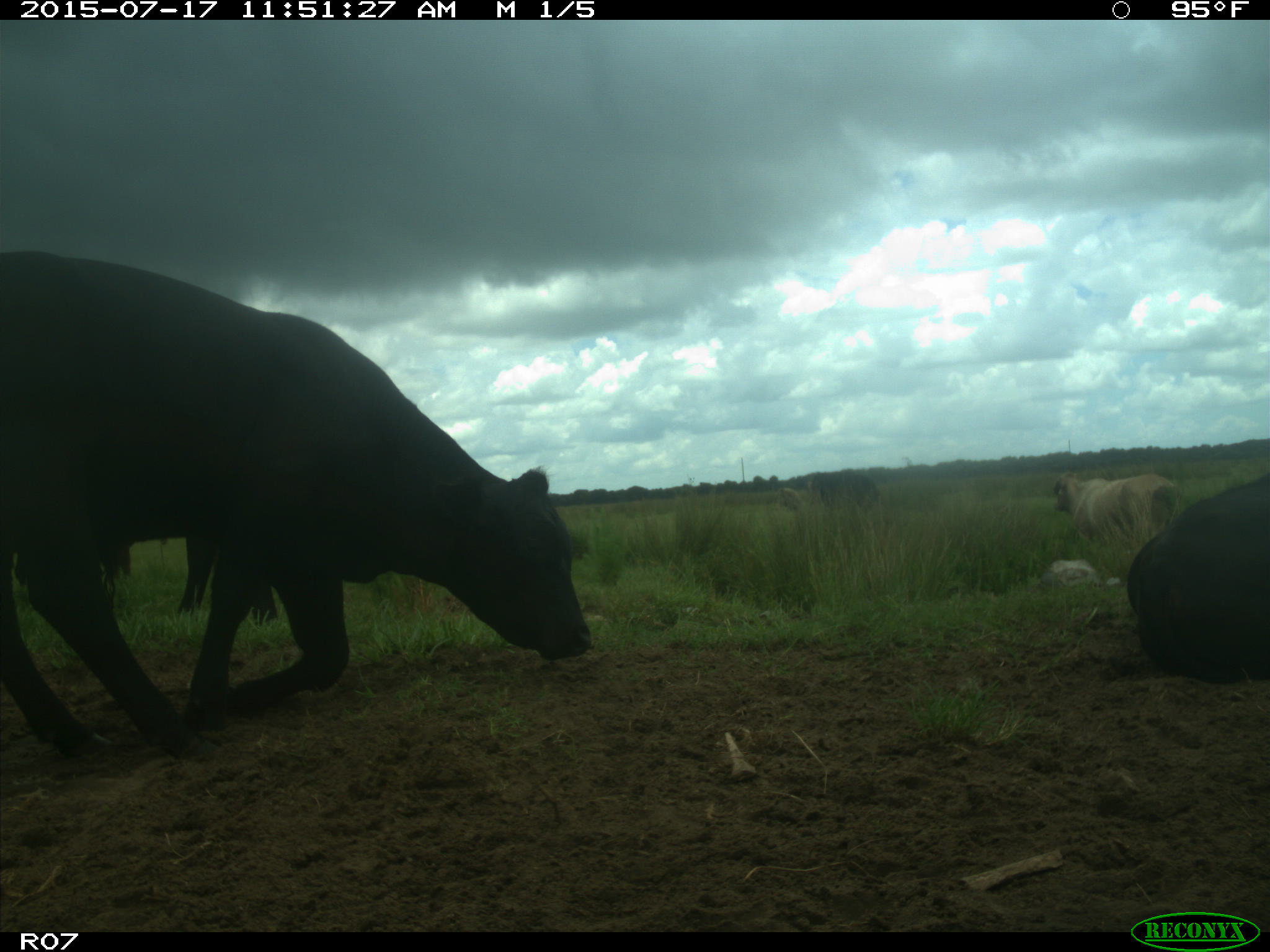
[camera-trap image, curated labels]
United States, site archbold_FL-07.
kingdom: Animalia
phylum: Chordata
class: Mammalia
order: Artiodactyla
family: Bovidae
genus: Bos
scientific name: Bos taurus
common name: domestic cow